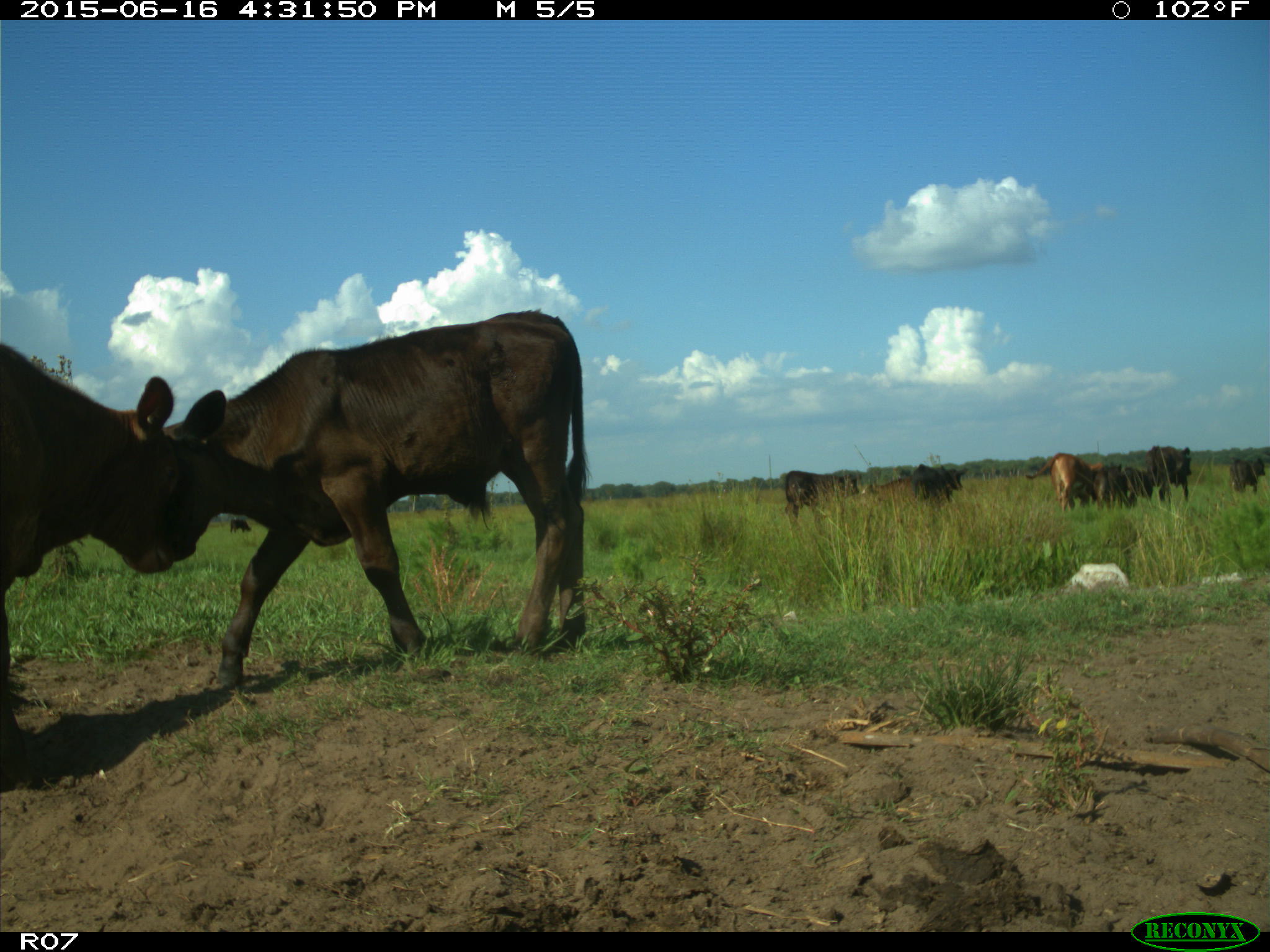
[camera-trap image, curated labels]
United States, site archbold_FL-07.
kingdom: Animalia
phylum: Chordata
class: Mammalia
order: Artiodactyla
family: Bovidae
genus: Bos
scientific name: Bos taurus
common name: domestic cow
Bos taurus (domestic cow).